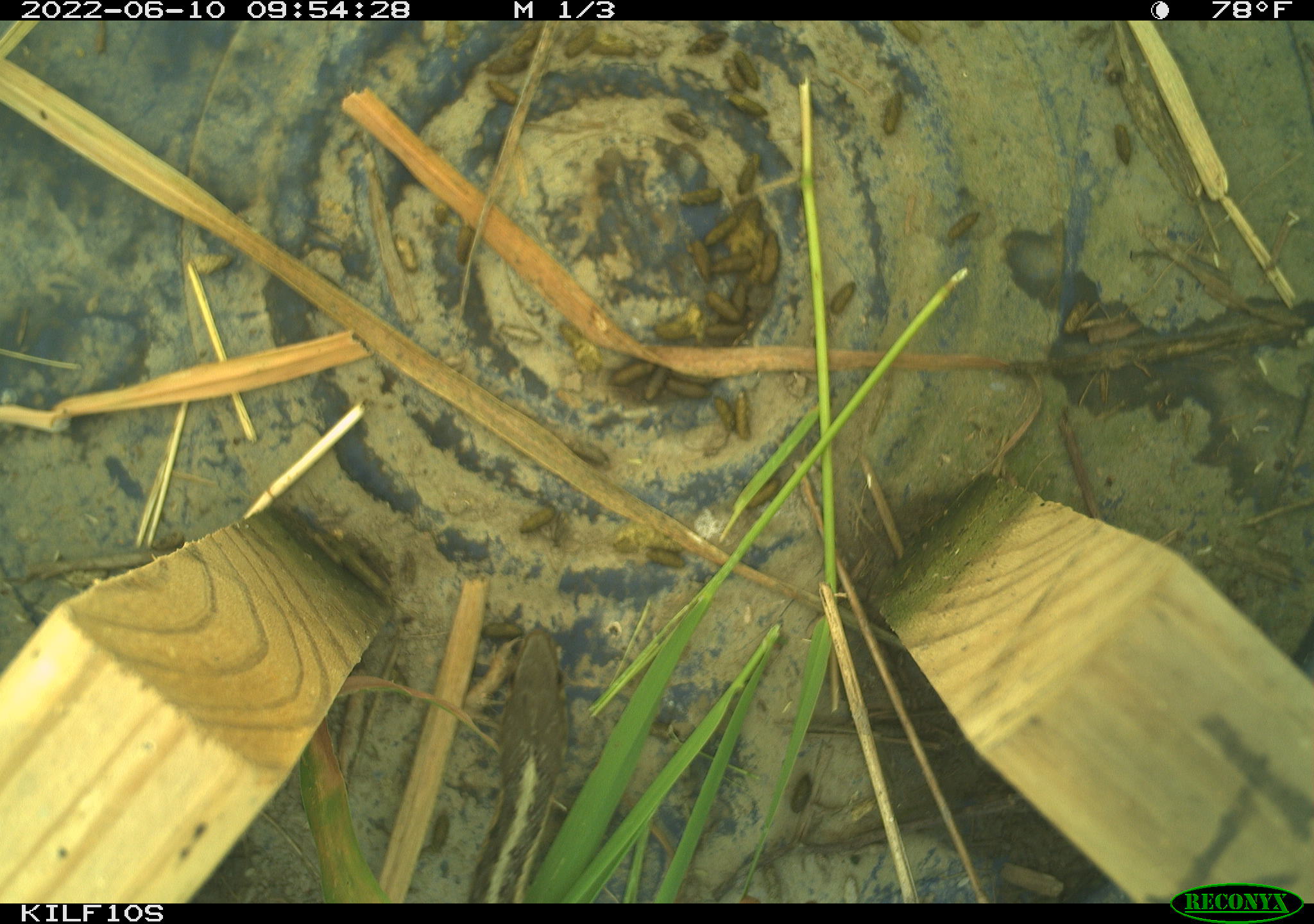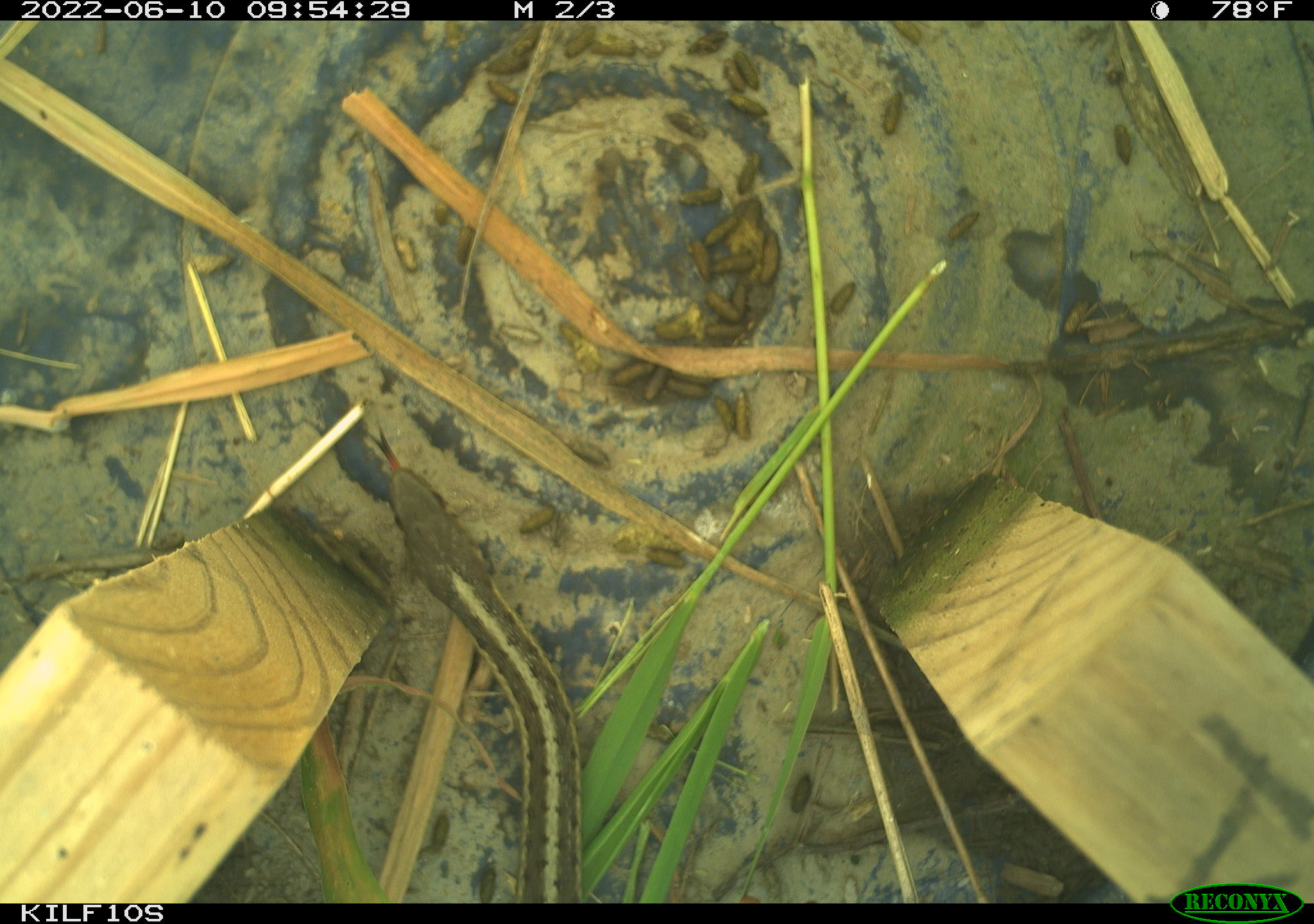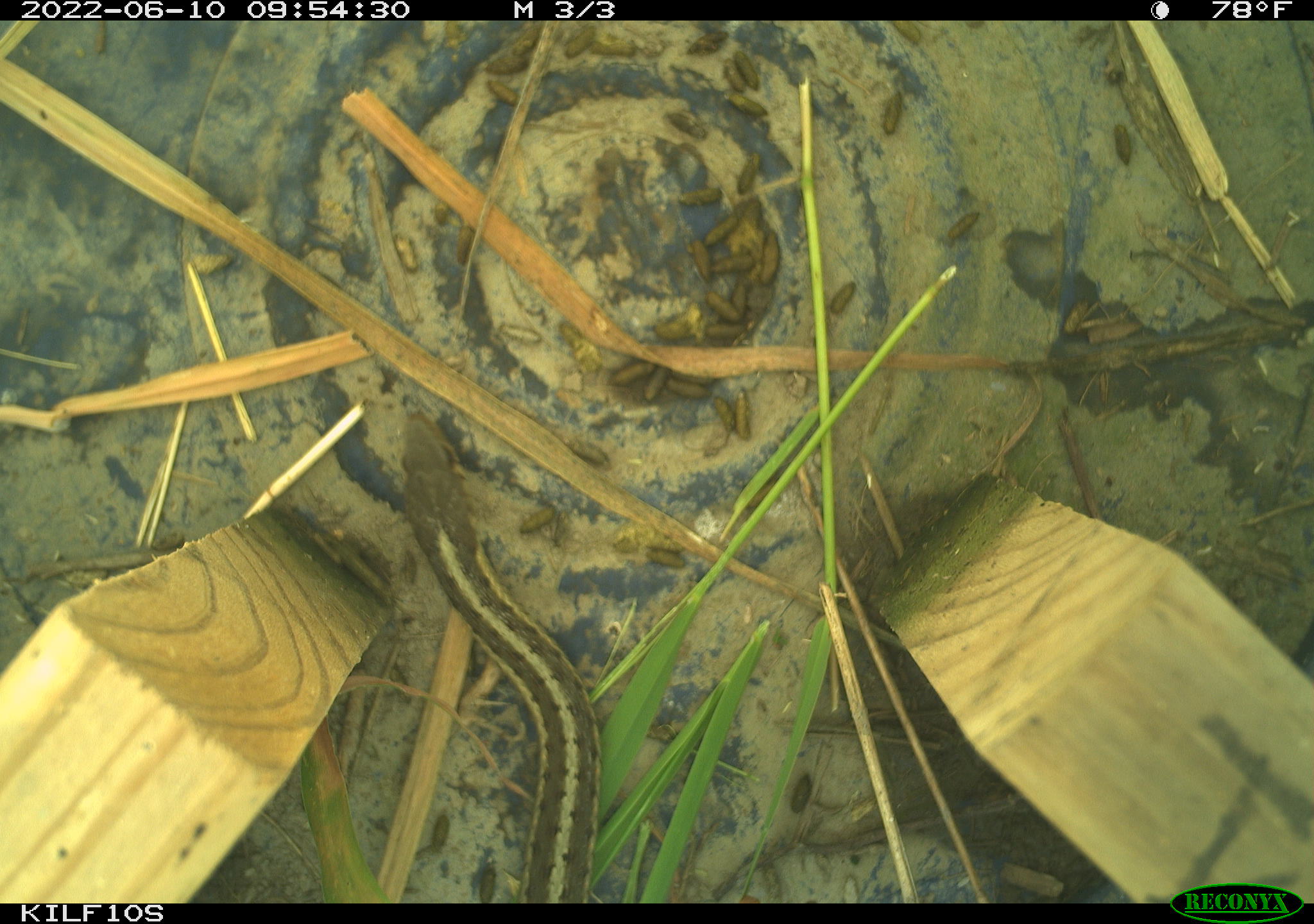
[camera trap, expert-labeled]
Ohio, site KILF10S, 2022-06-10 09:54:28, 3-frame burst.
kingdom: Animalia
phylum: Chordata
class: Reptilia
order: Squamata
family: Colubridae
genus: Thamnophis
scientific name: Thamnophis sirtalis sirtalis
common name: eastern gartersnake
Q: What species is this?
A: Eastern gartersnake (Thamnophis sirtalis sirtalis).